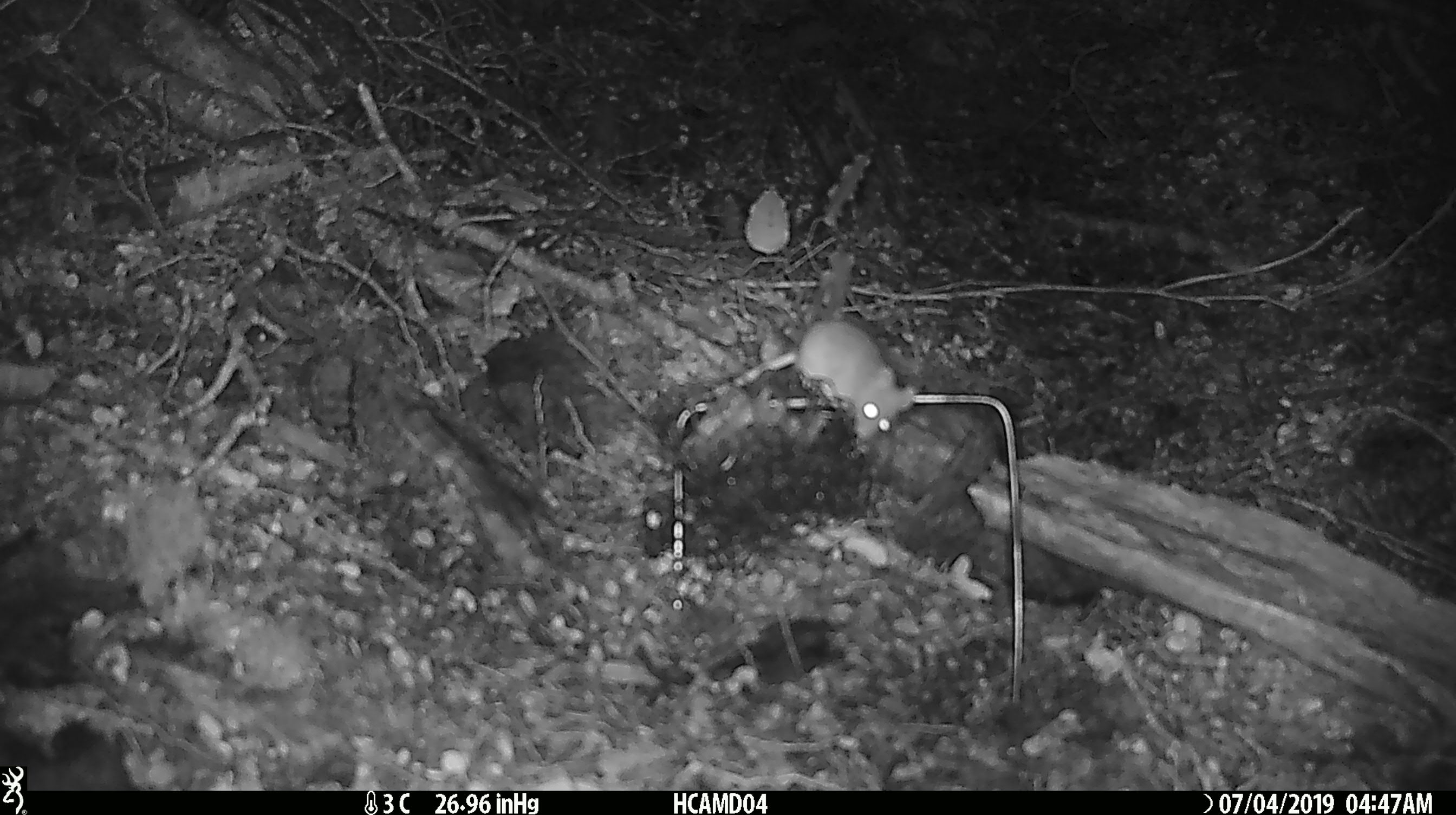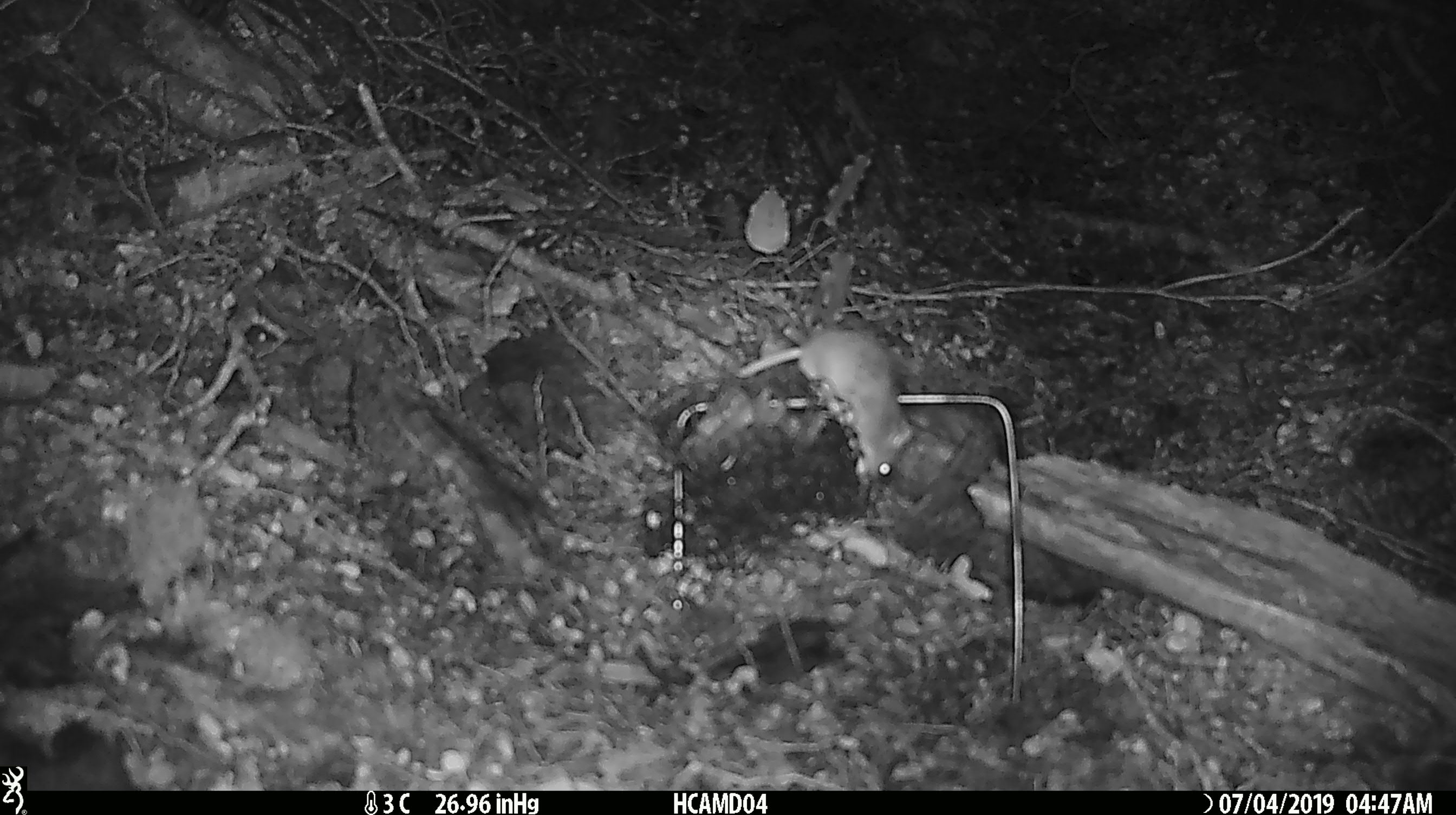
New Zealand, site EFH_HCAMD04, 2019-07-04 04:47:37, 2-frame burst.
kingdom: Animalia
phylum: Chordata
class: Mammalia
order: Rodentia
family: Muridae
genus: Mus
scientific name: Mus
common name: mouse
Mouse (Mus).